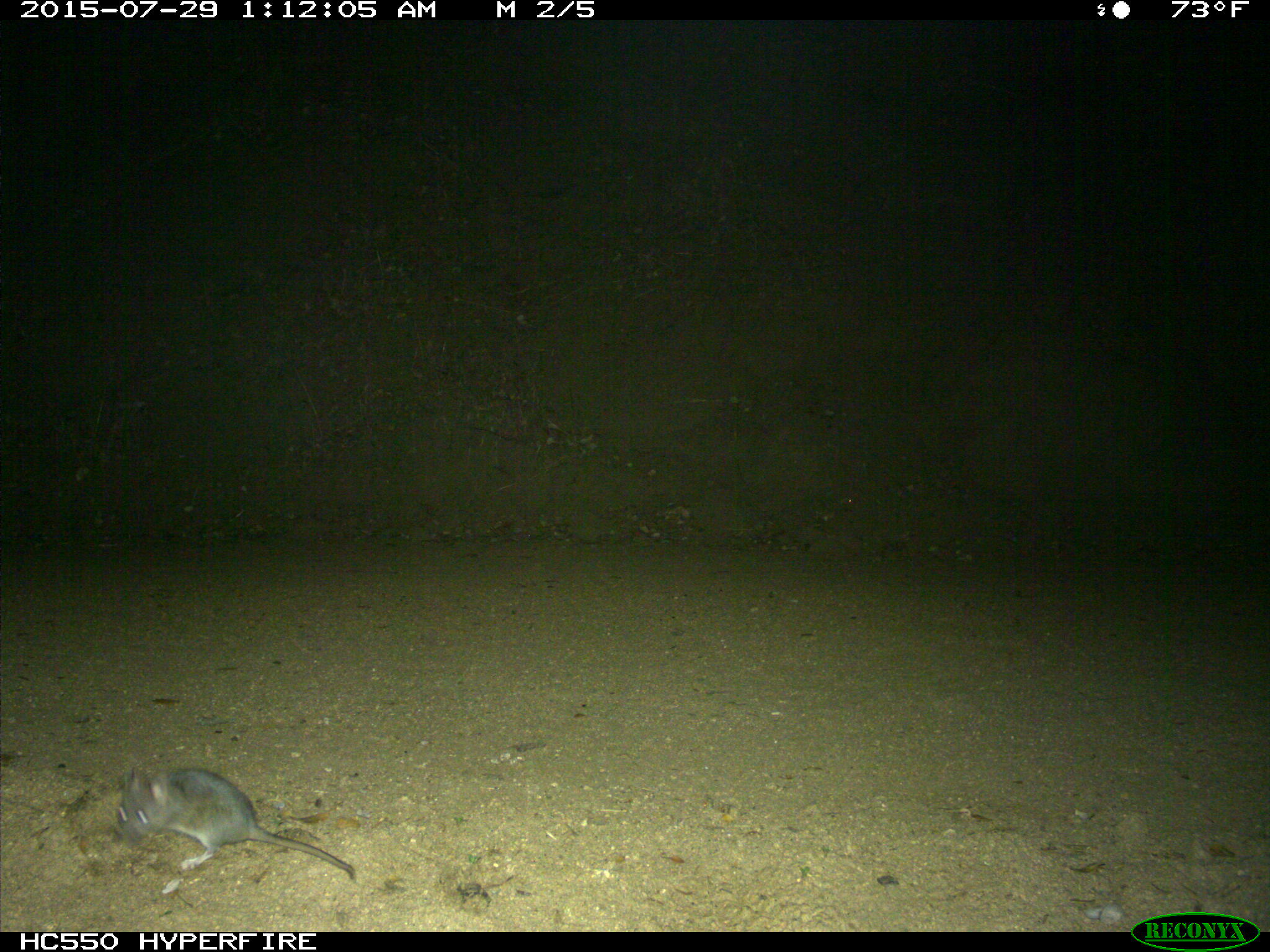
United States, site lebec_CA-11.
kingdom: Animalia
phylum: Chordata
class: Mammalia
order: Rodentia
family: Cricetidae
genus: Neotoma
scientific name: Neotoma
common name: pack rat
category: unidentified pack rat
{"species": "unidentified pack rat (pack rat) (Neotoma)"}